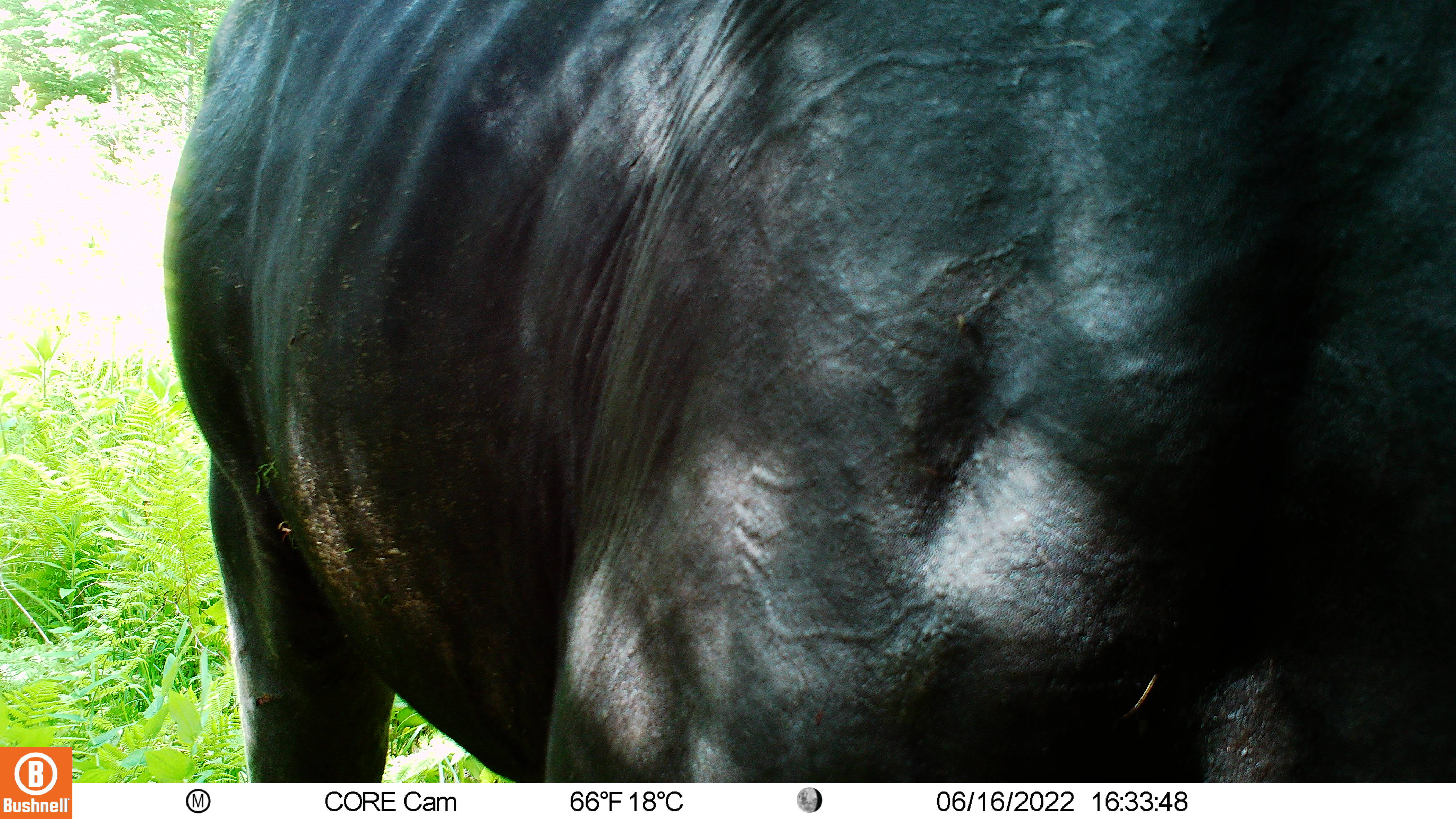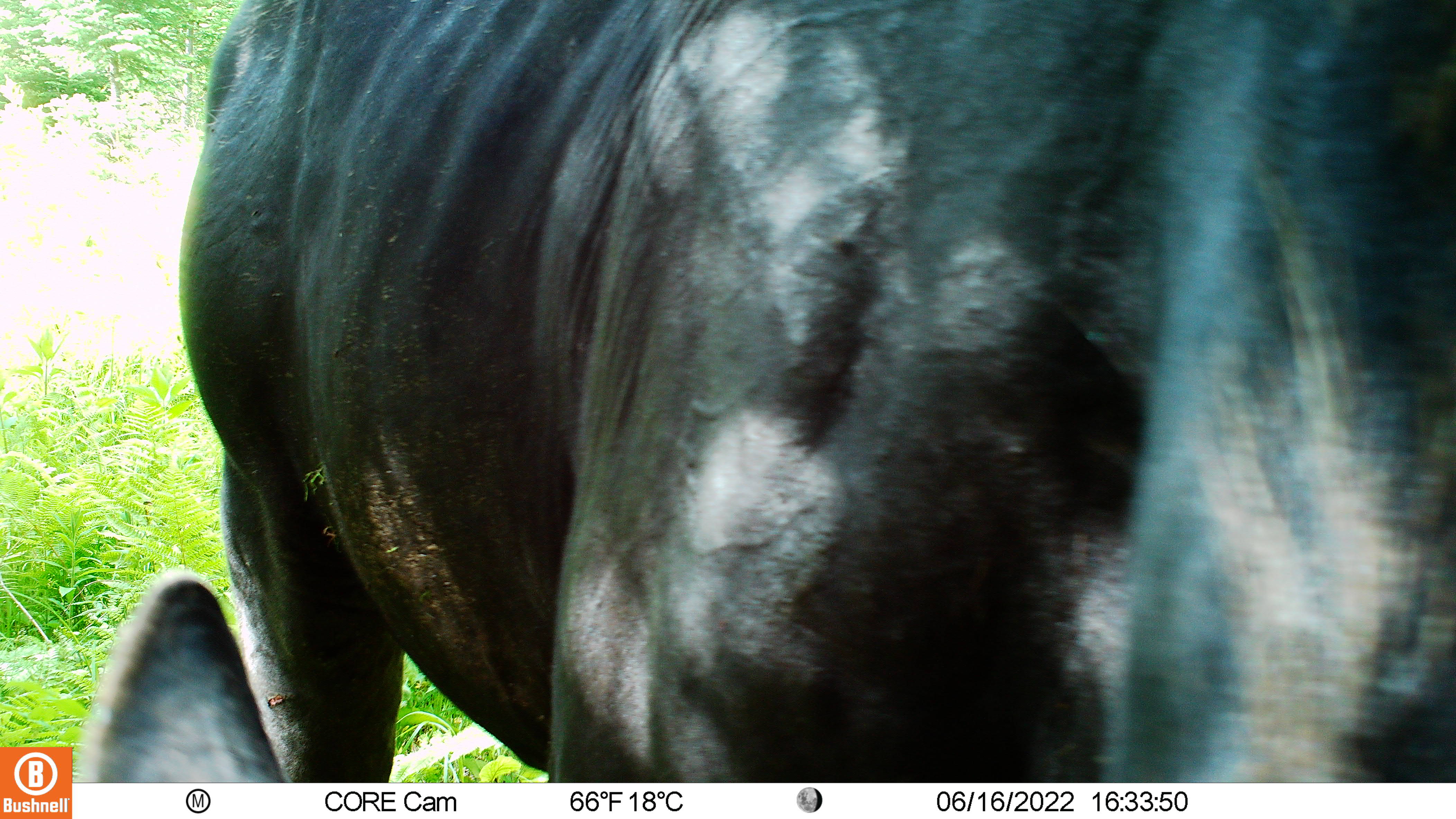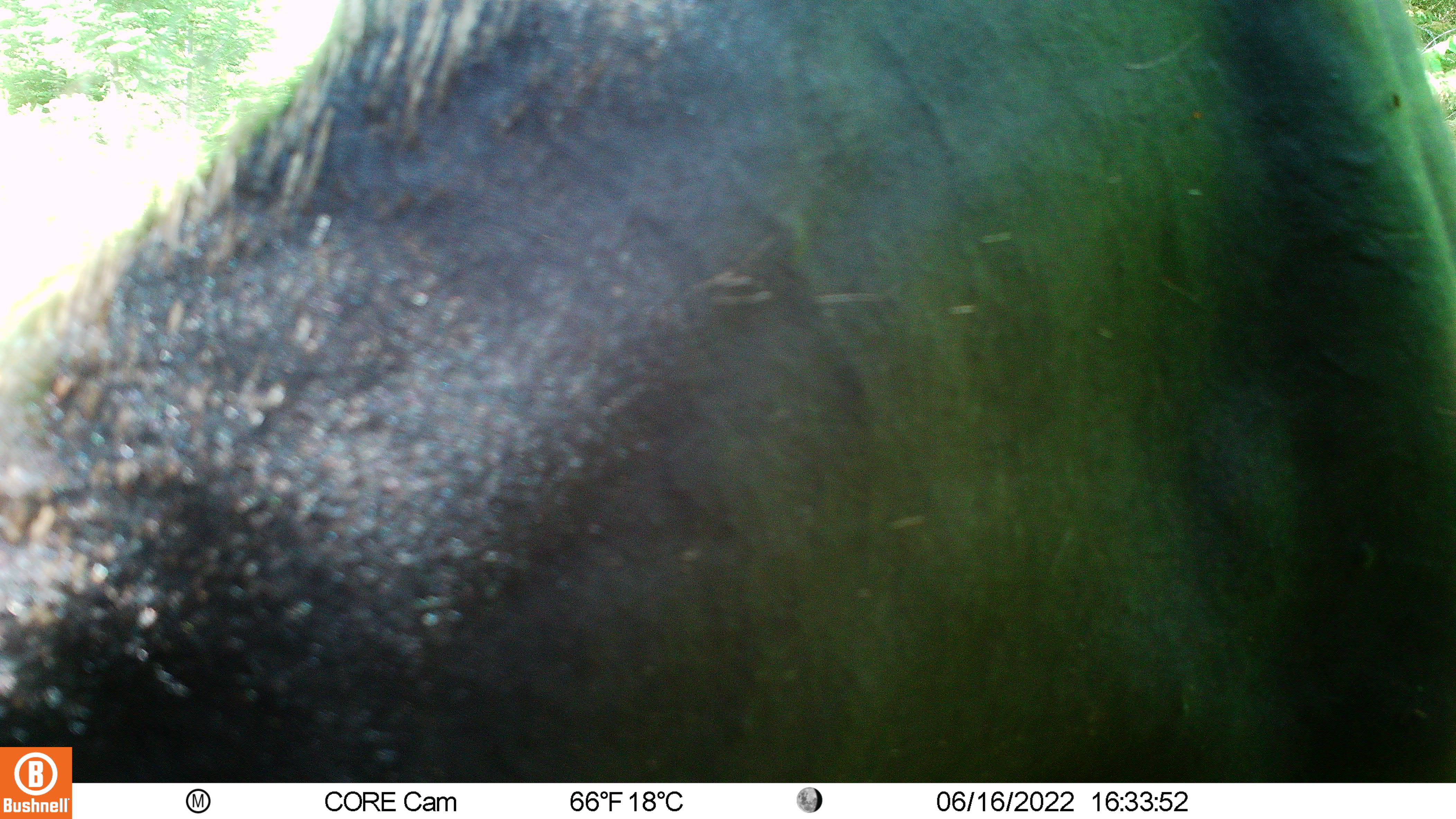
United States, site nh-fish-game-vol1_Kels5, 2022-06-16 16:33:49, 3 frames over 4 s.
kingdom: Animalia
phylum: Chordata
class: Mammalia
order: Artiodactyla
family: Cervidae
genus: Alces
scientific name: Alces alces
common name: moose